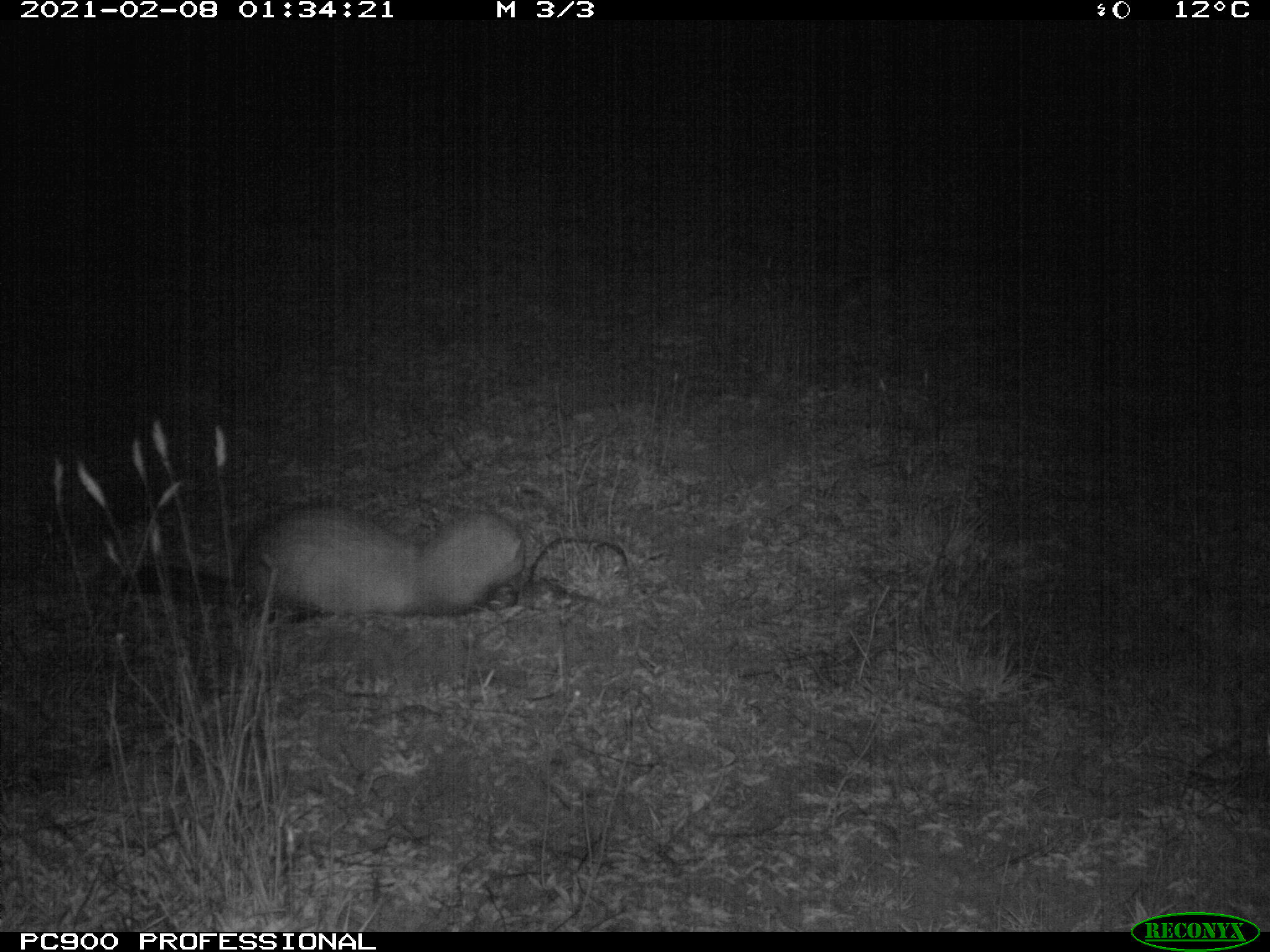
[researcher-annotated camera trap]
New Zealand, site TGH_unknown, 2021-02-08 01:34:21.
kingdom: Animalia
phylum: Chordata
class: Mammalia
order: Carnivora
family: Mustelidae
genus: Mustela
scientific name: Mustela furo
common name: ferret